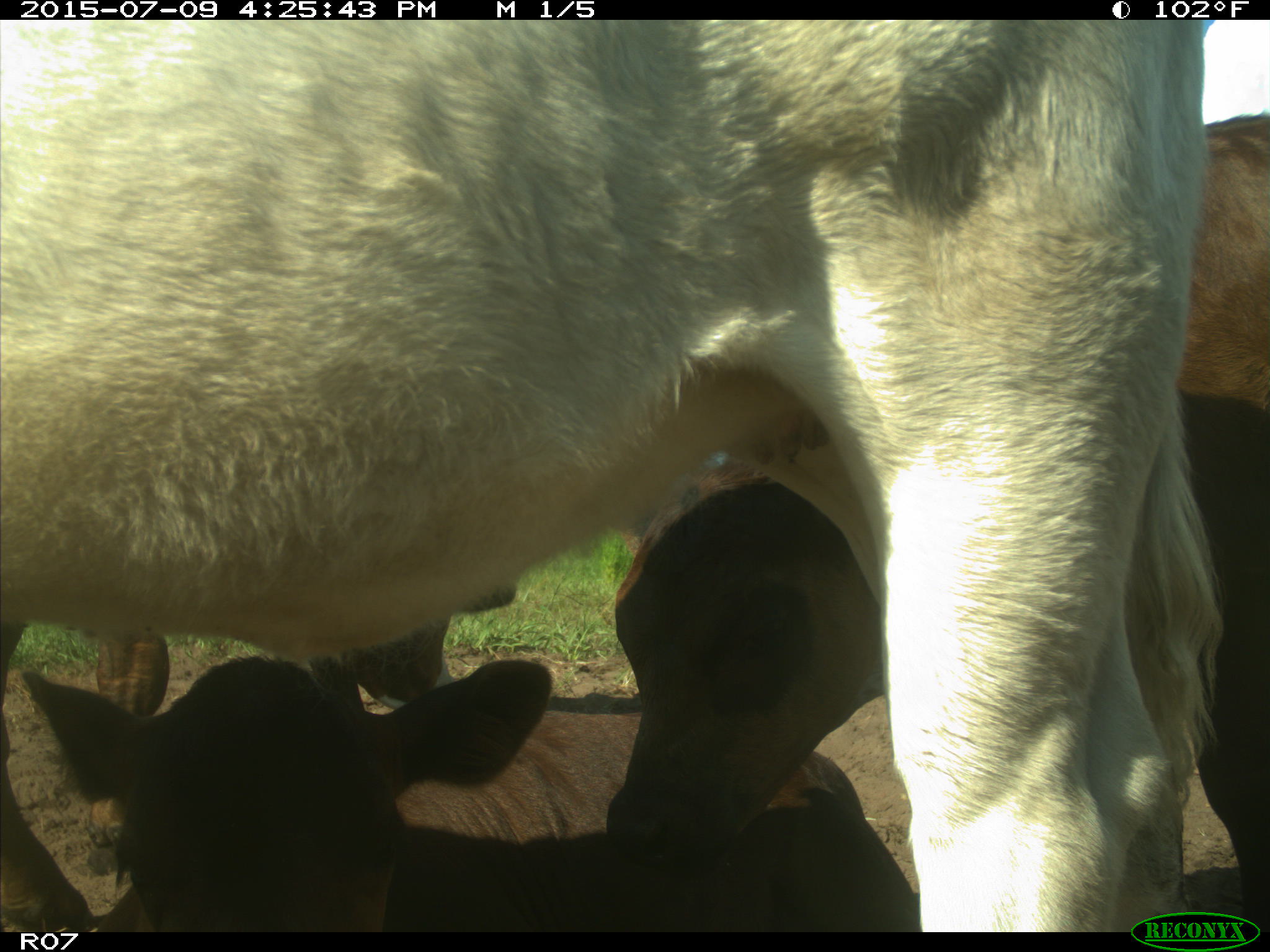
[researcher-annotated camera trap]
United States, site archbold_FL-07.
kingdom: Animalia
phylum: Chordata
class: Mammalia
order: Artiodactyla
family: Bovidae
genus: Bos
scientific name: Bos taurus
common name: domestic cow